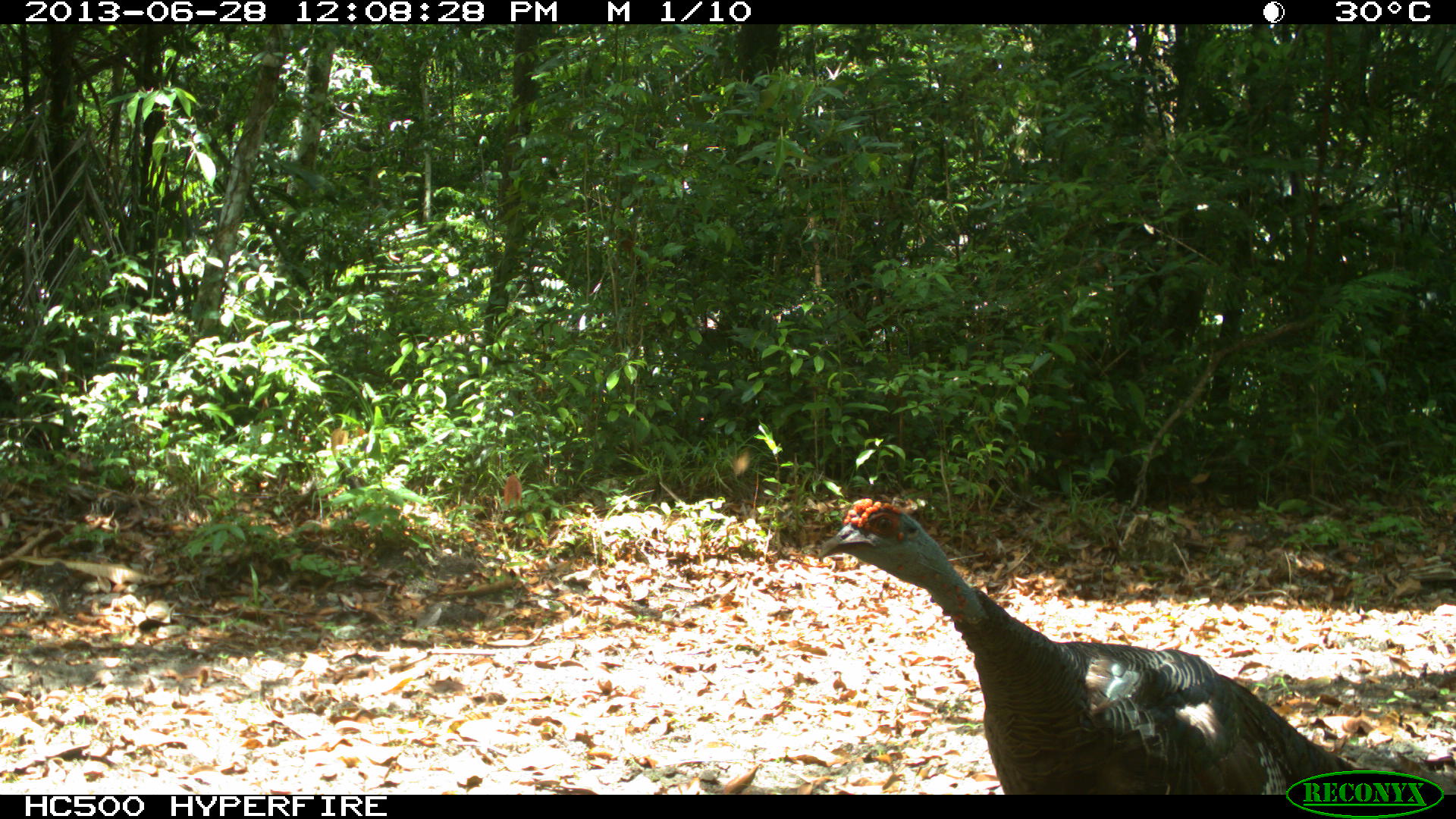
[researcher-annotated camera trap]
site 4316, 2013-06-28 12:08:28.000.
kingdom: Animalia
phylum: Chordata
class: Aves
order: Galliformes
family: Phasianidae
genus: Meleagris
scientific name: Meleagris ocellata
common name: ocellated turkey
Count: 1.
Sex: male.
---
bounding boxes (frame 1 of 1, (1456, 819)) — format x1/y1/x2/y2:
meleagris ocellata: 815/497/1382/794